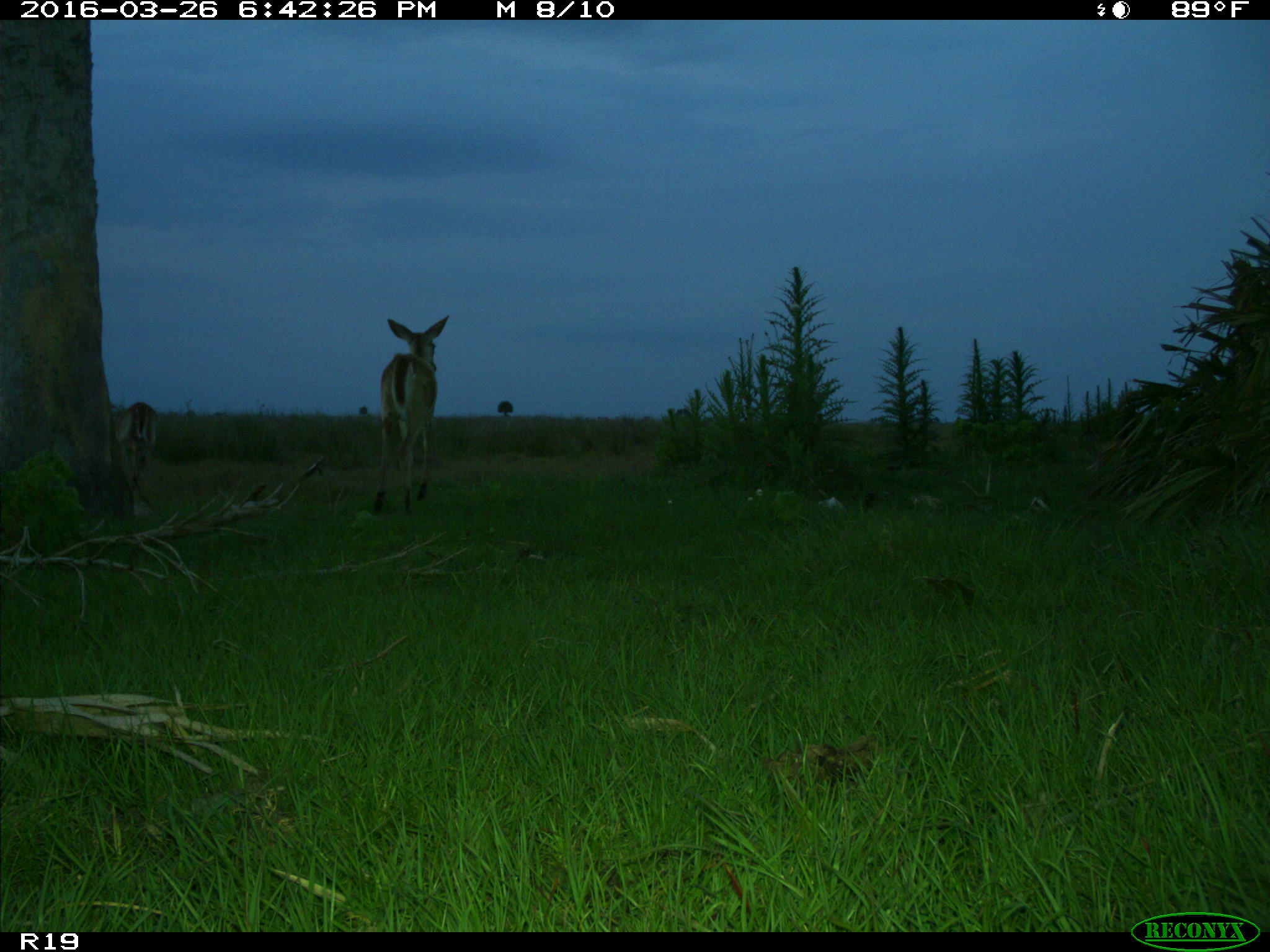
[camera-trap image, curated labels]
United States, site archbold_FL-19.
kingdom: Animalia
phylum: Chordata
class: Mammalia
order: Artiodactyla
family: Cervidae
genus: Odocoileus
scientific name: Odocoileus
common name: deer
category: unidentified deer